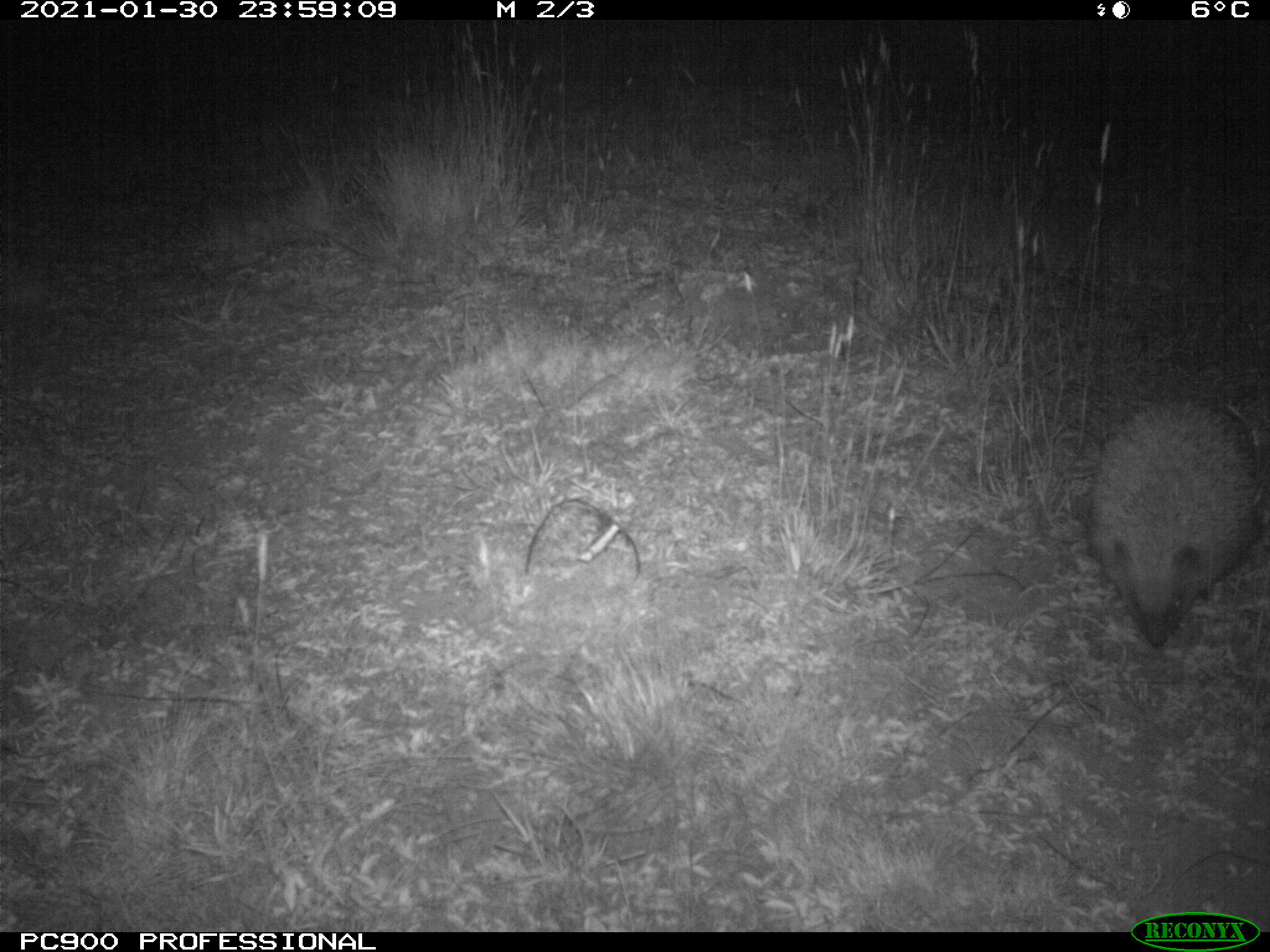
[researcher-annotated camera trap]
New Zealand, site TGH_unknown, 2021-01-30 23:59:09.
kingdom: Animalia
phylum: Chordata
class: Mammalia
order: Eulipotyphla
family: Erinaceidae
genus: Erinaceus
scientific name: Erinaceus europaeus europaeus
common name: european hedgehog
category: hedgehog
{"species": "hedgehog (european hedgehog) (Erinaceus europaeus europaeus)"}